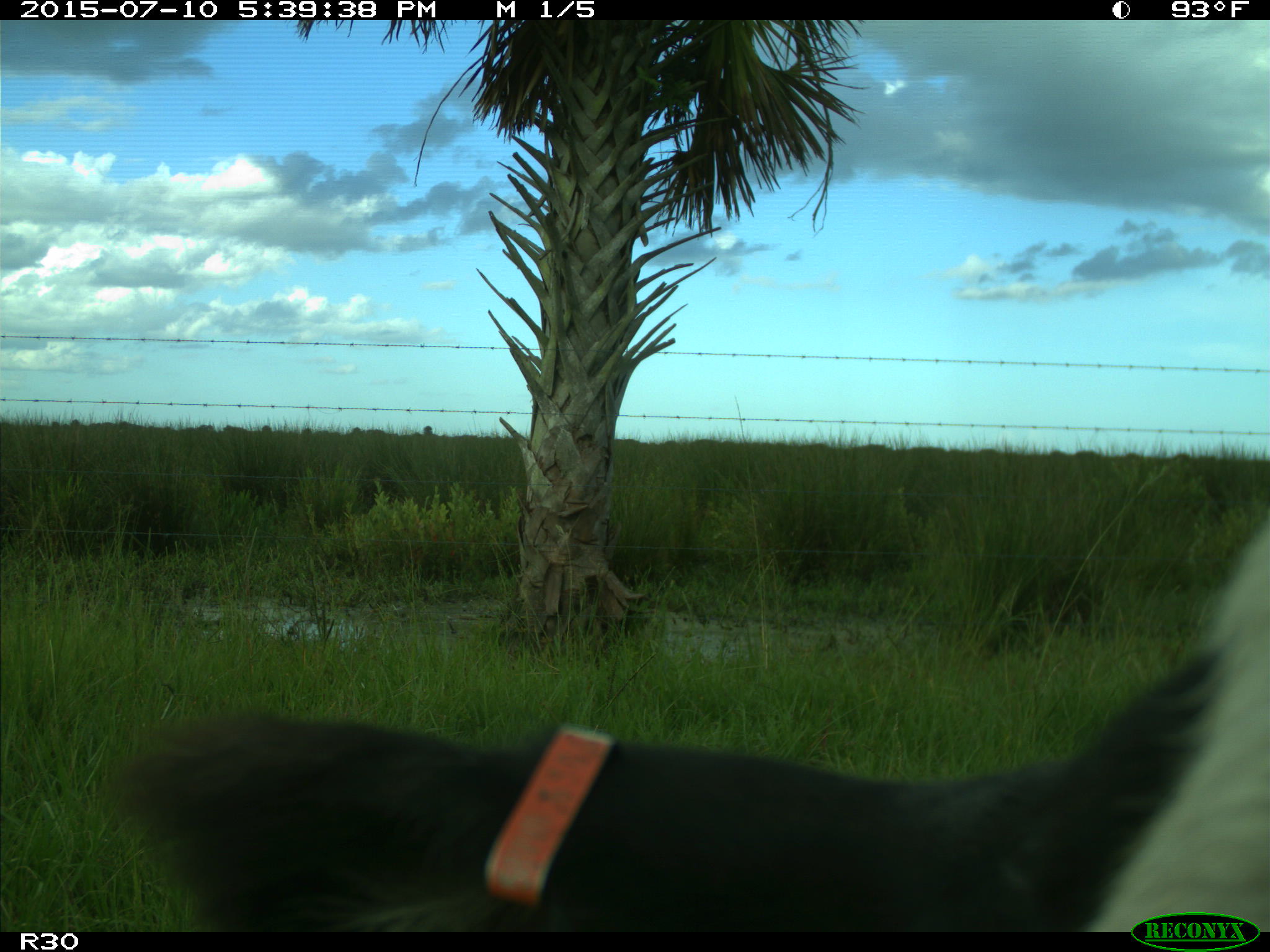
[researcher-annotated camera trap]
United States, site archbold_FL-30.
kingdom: Animalia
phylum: Chordata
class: Mammalia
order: Artiodactyla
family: Bovidae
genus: Bos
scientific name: Bos taurus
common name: domestic cow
Bos taurus (domestic cow).